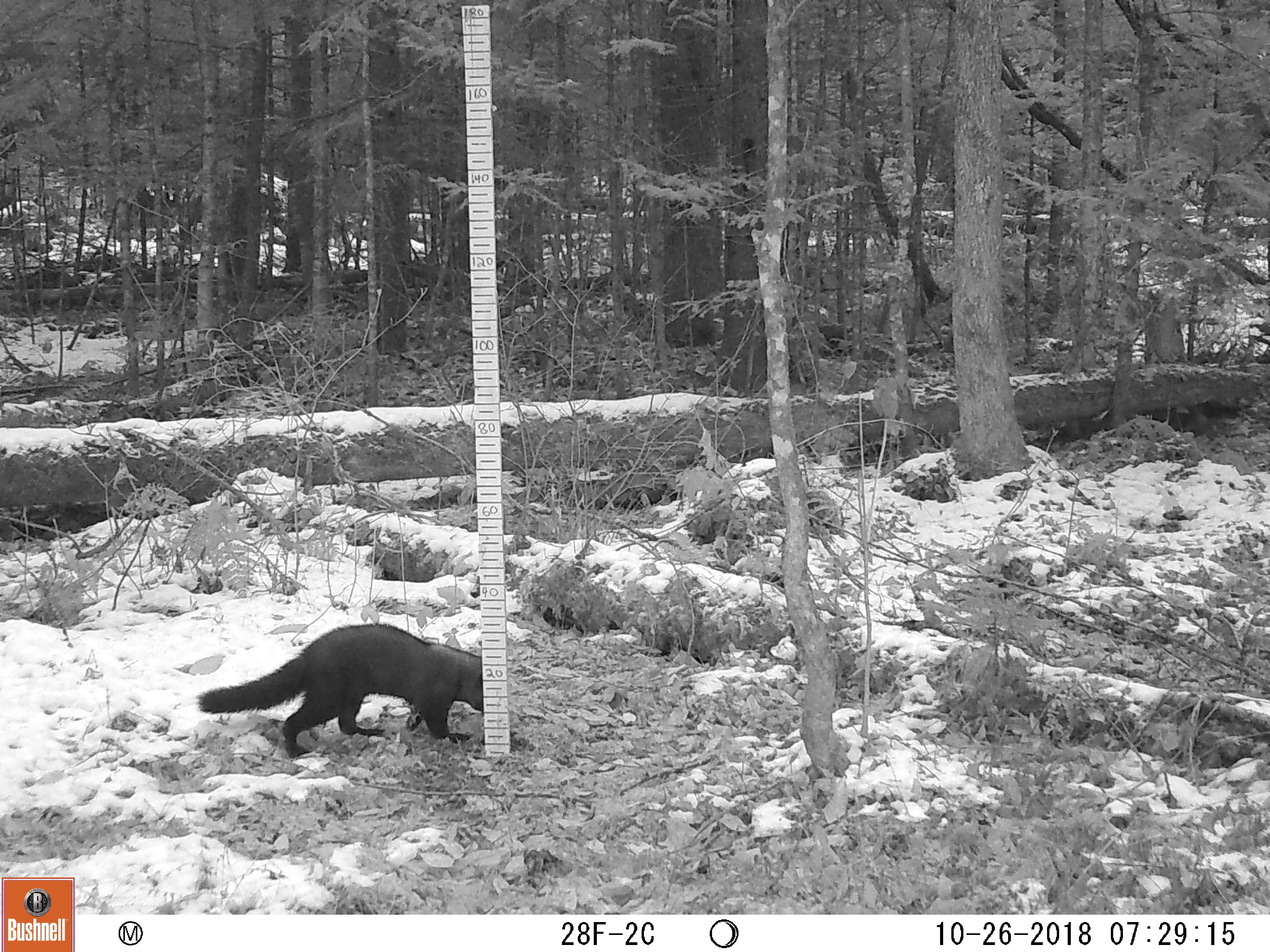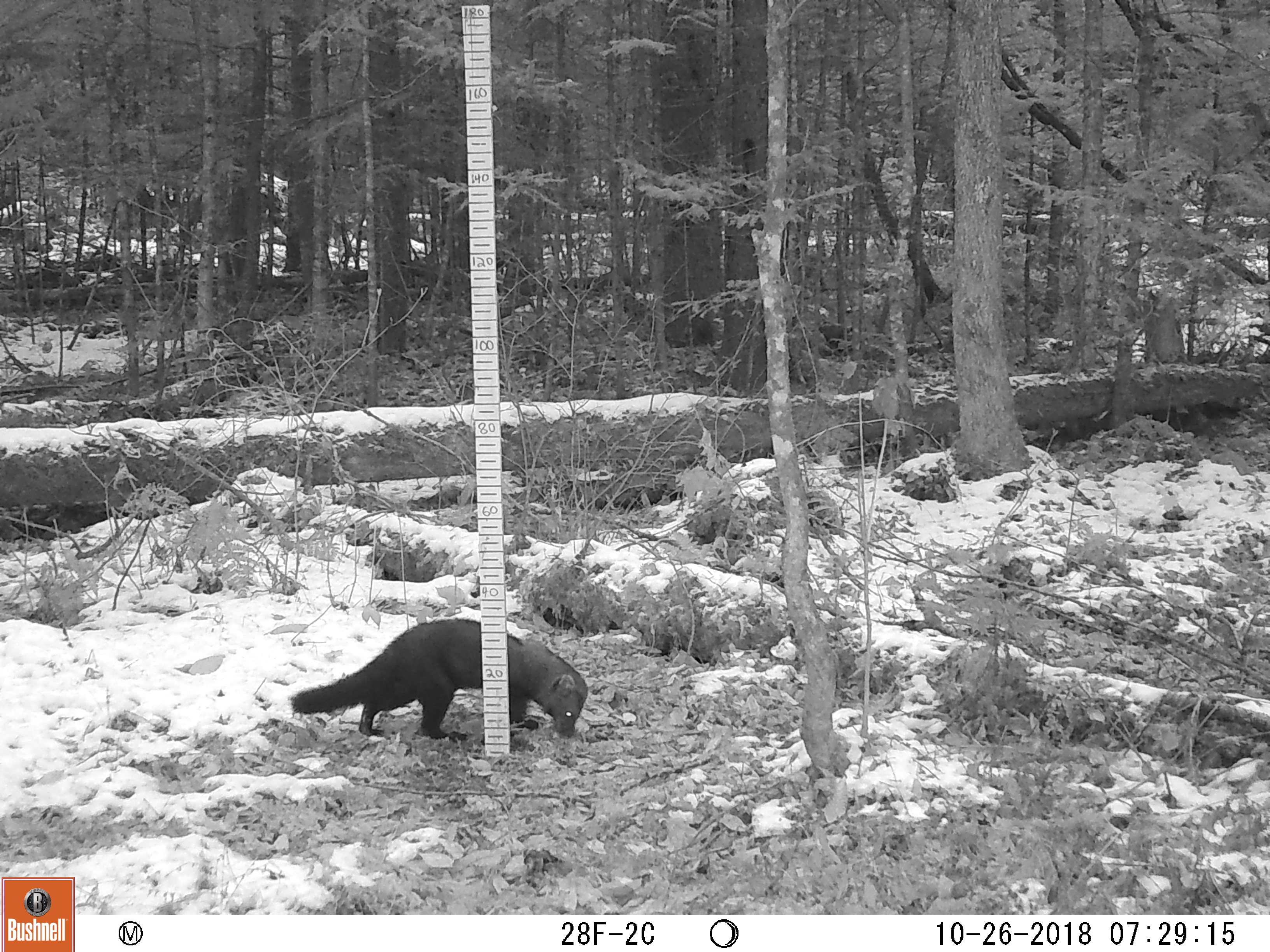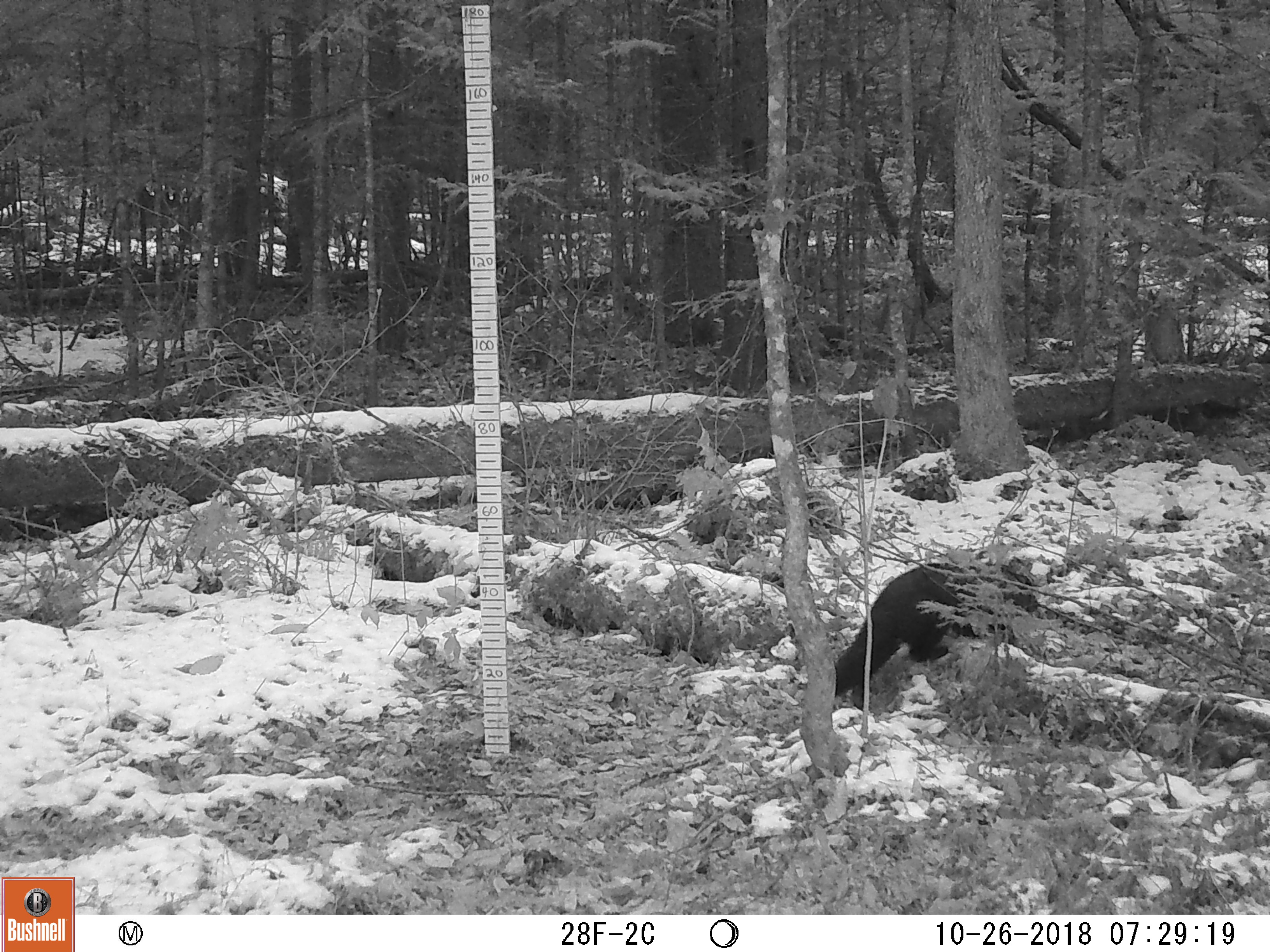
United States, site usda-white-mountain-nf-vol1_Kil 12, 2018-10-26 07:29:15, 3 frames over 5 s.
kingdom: Animalia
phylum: Chordata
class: Mammalia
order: Carnivora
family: Mustelidae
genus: Pekania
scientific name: Pekania pennanti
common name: fisher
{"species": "fisher (Pekania pennanti)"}